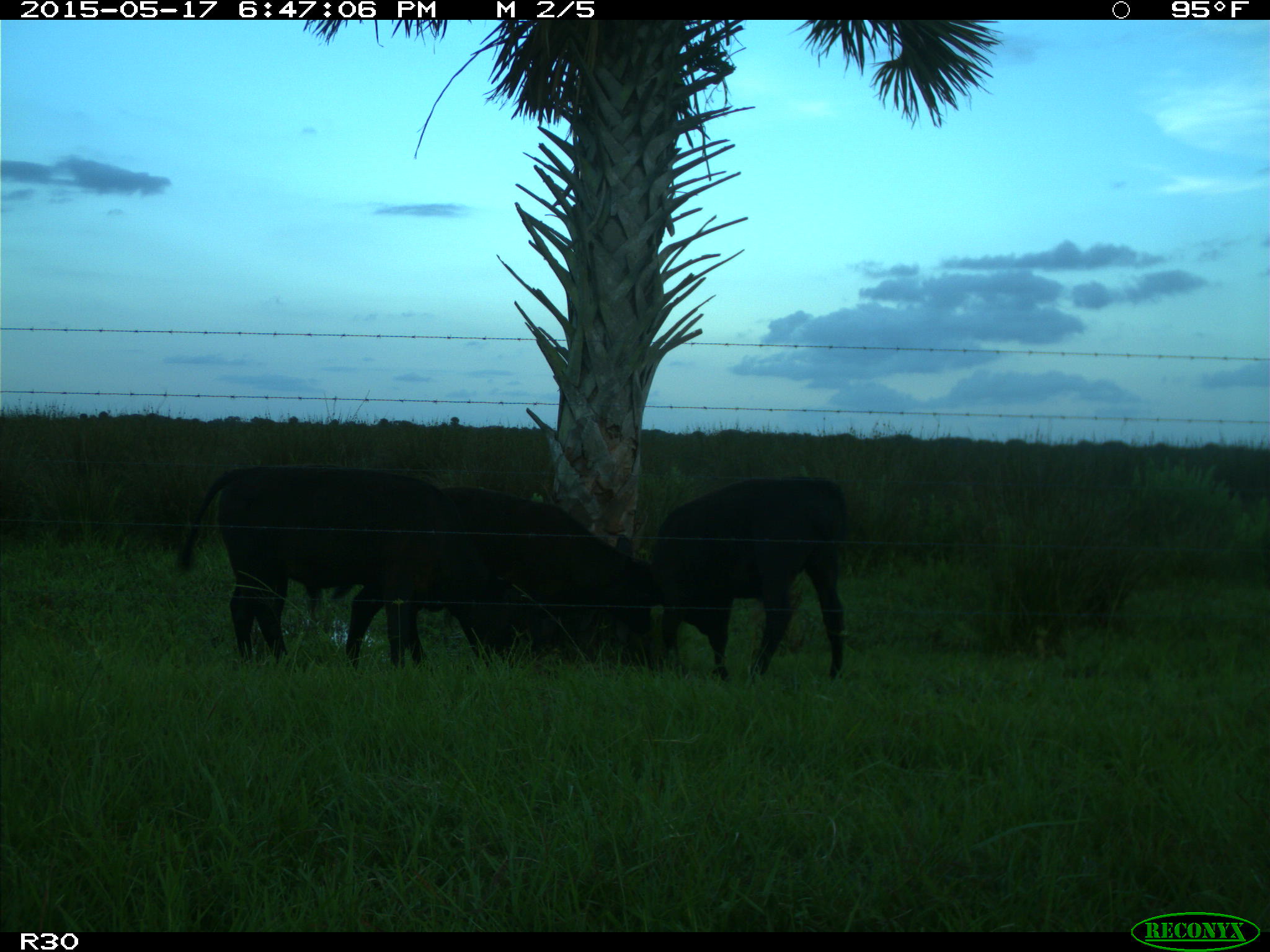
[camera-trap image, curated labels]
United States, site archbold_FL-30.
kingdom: Animalia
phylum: Chordata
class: Mammalia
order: Artiodactyla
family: Bovidae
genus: Bos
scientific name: Bos taurus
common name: domestic cow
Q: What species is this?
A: Bos taurus (domestic cow).